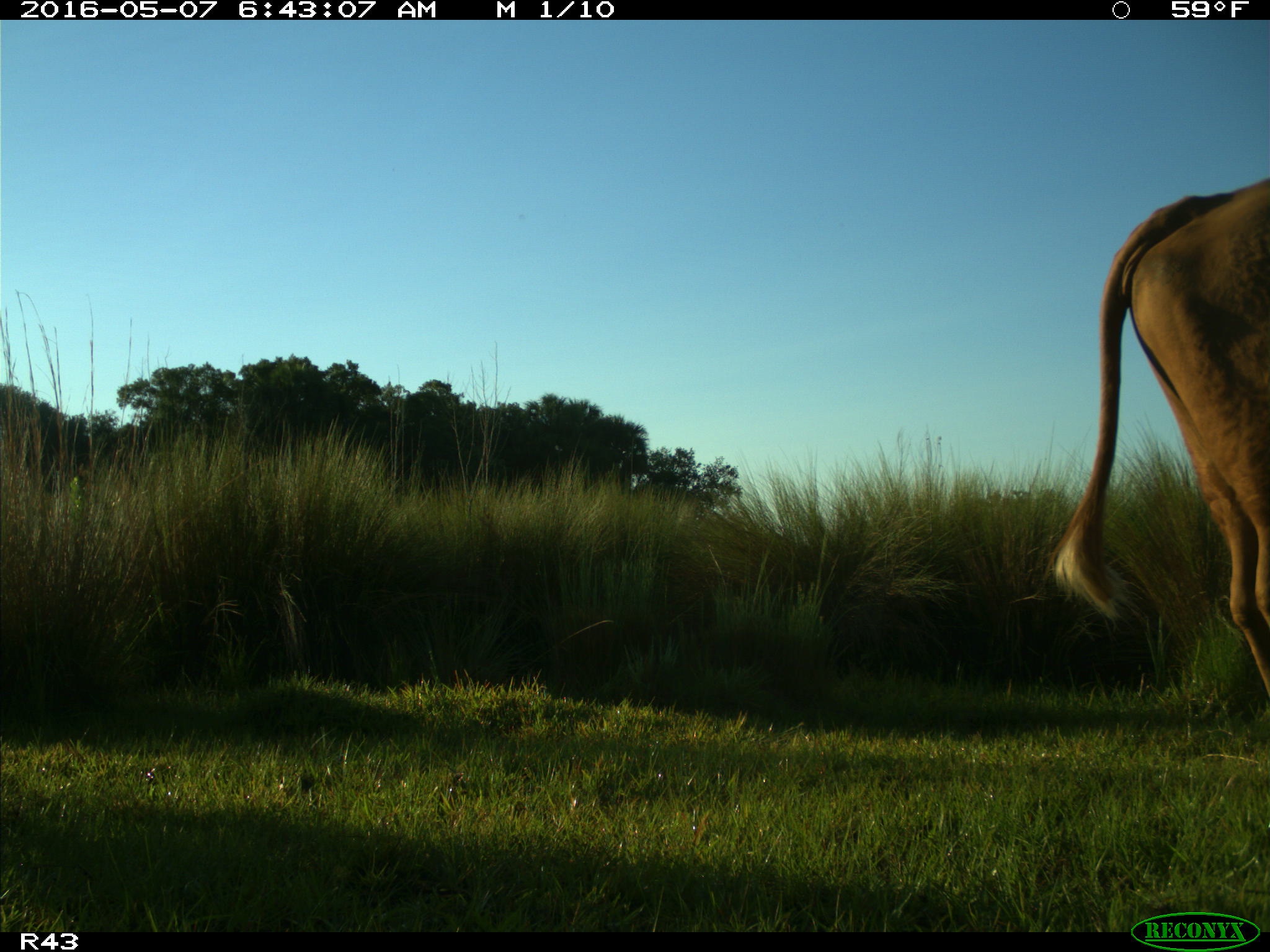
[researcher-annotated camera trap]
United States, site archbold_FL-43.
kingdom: Animalia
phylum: Chordata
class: Mammalia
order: Artiodactyla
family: Bovidae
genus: Bos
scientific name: Bos taurus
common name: domestic cow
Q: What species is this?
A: Bos taurus (domestic cow).